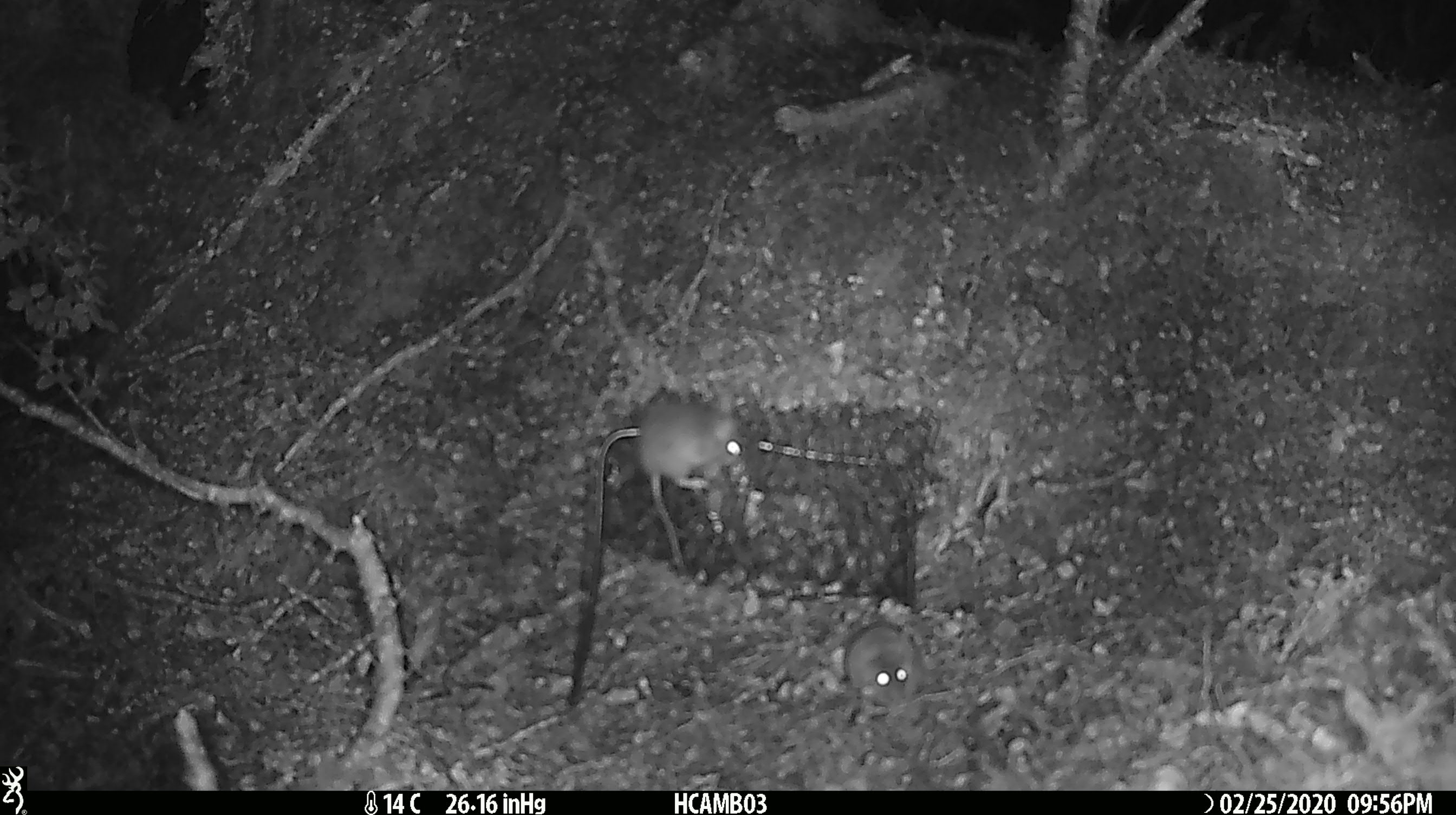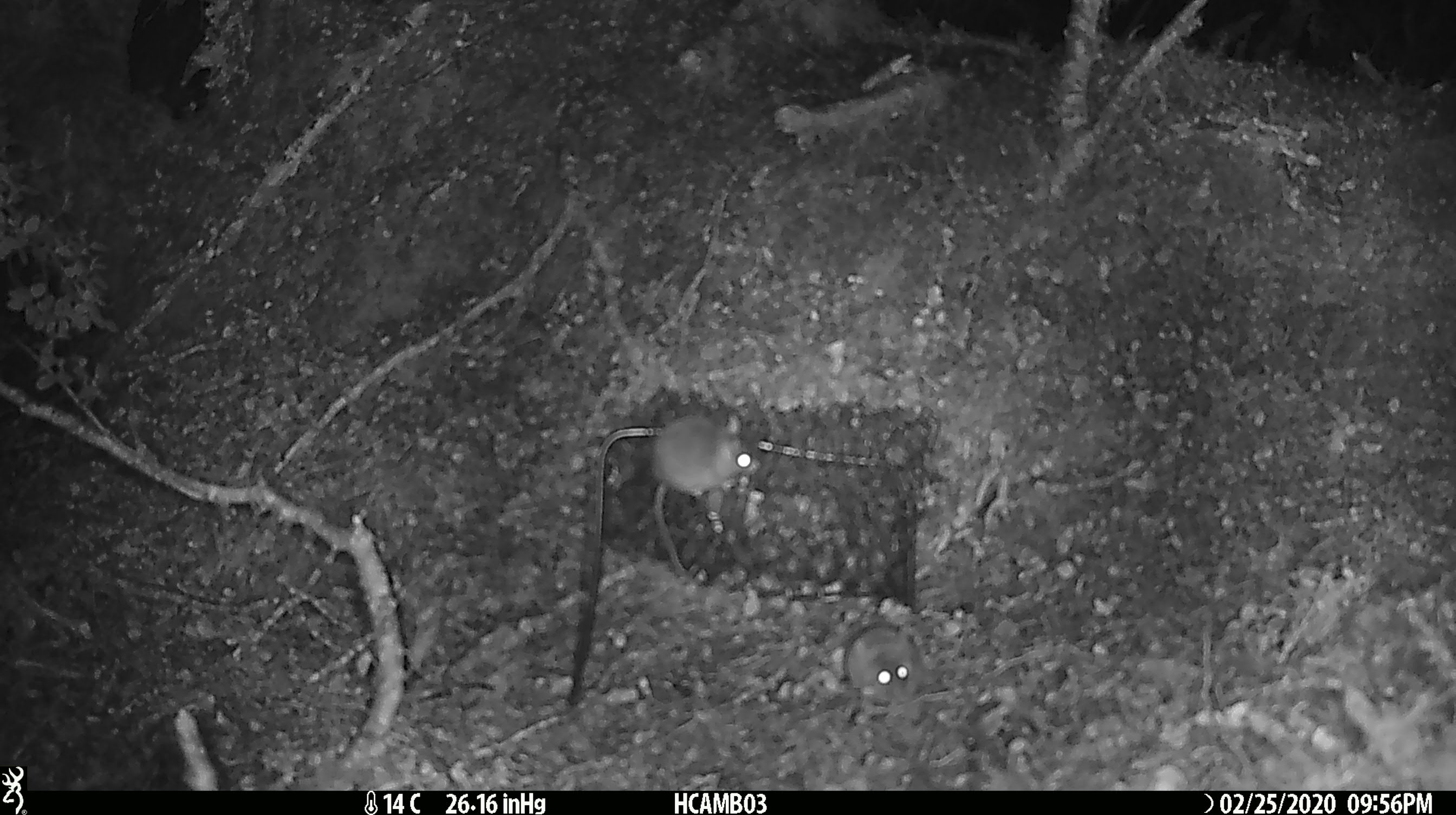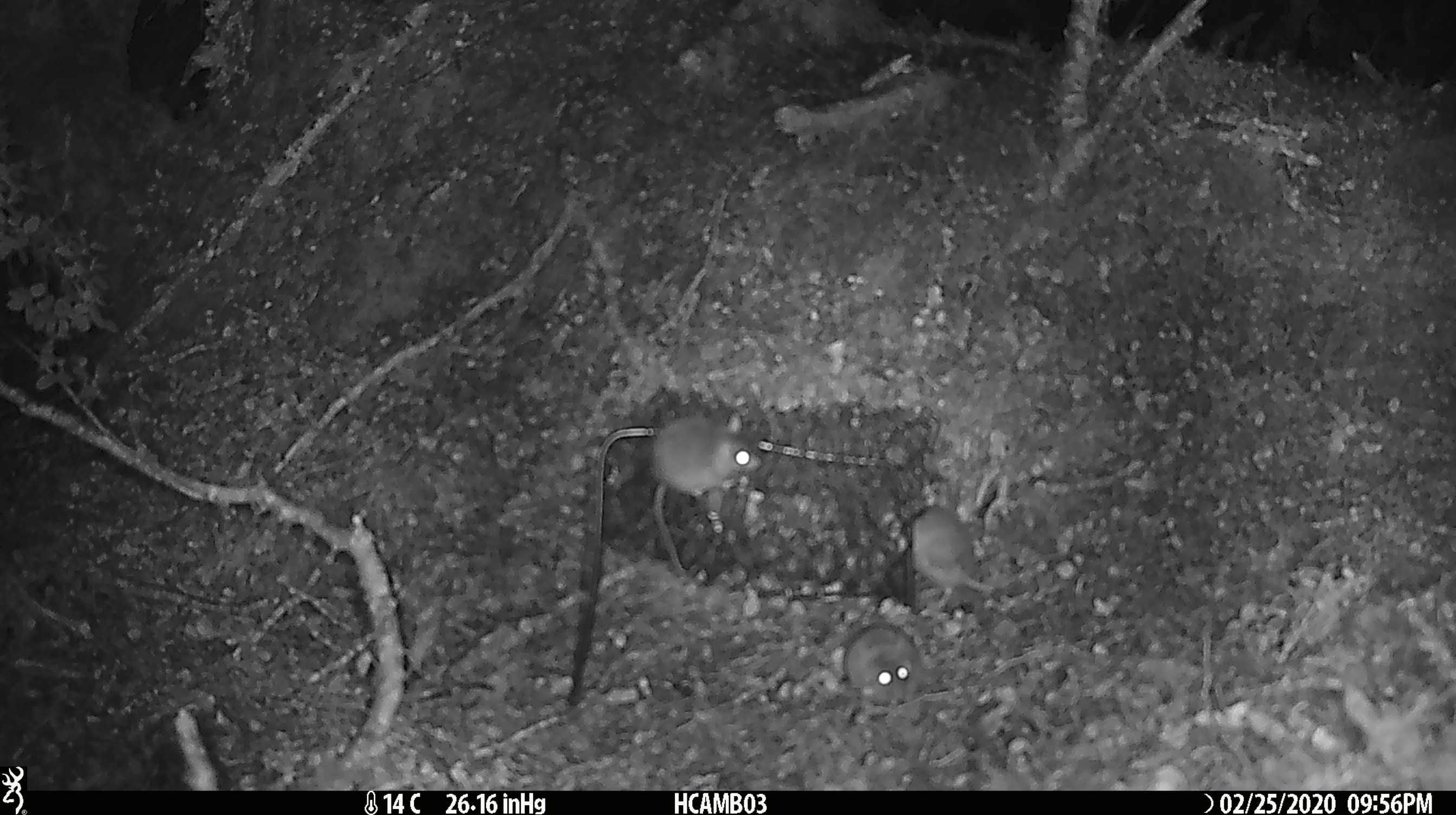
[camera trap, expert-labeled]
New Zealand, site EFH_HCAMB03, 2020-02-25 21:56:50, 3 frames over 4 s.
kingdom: Animalia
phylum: Chordata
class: Mammalia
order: Rodentia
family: Muridae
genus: Mus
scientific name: Mus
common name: mouse